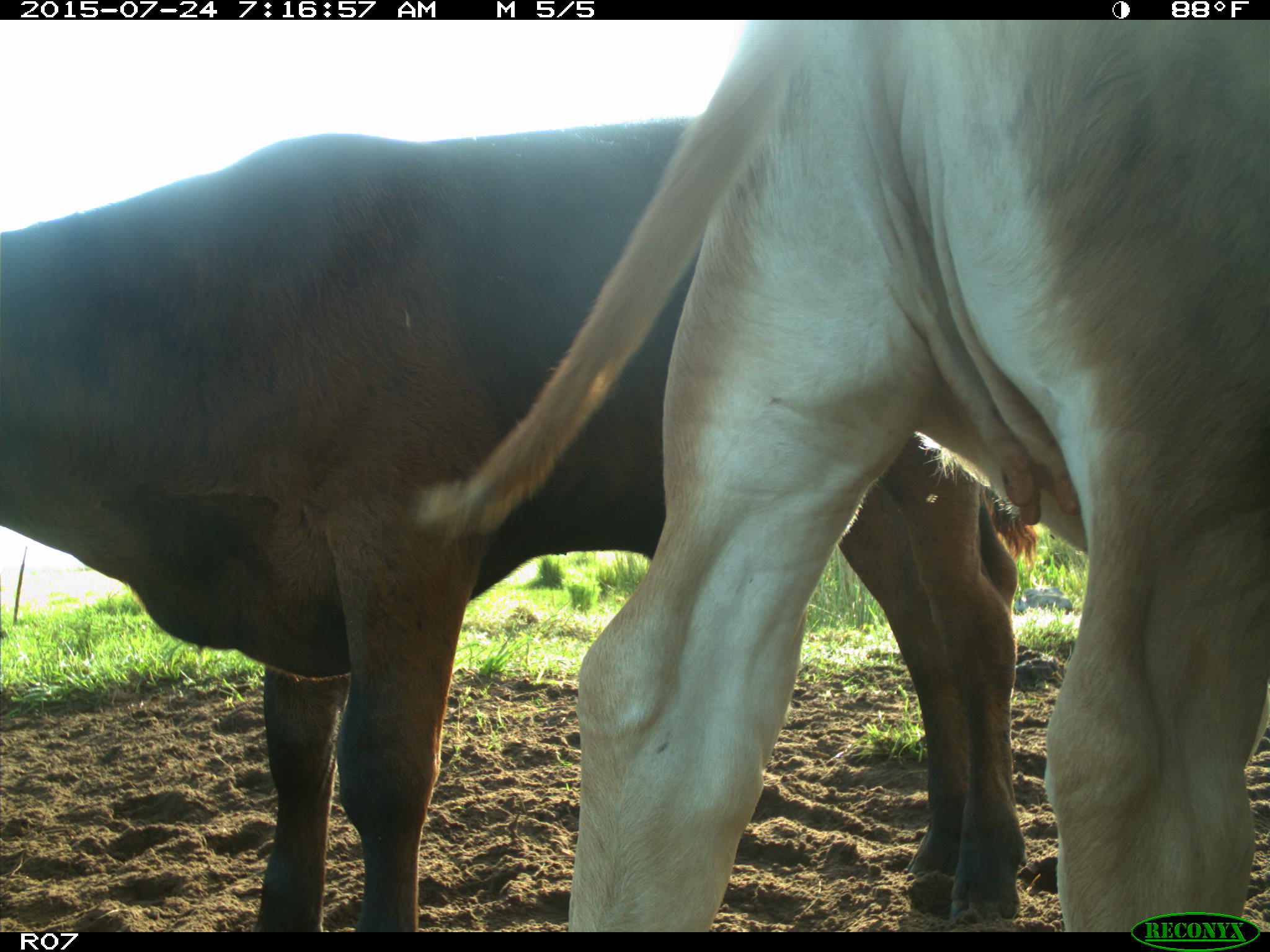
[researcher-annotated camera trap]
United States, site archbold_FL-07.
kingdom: Animalia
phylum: Chordata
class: Mammalia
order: Artiodactyla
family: Bovidae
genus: Bos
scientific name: Bos taurus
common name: domestic cow